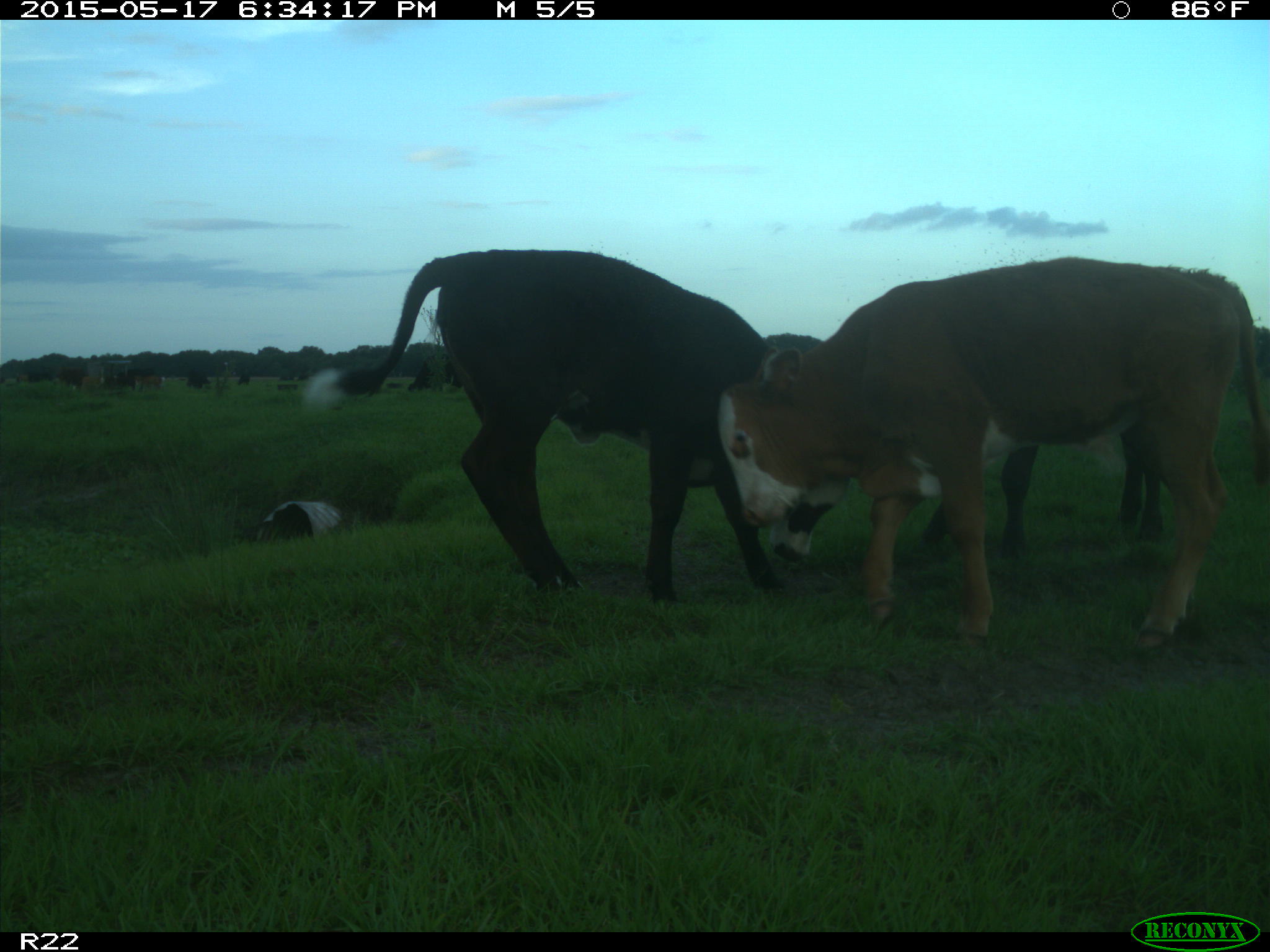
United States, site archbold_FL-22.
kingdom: Animalia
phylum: Chordata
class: Mammalia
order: Artiodactyla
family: Bovidae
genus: Bos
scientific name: Bos taurus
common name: domestic cow